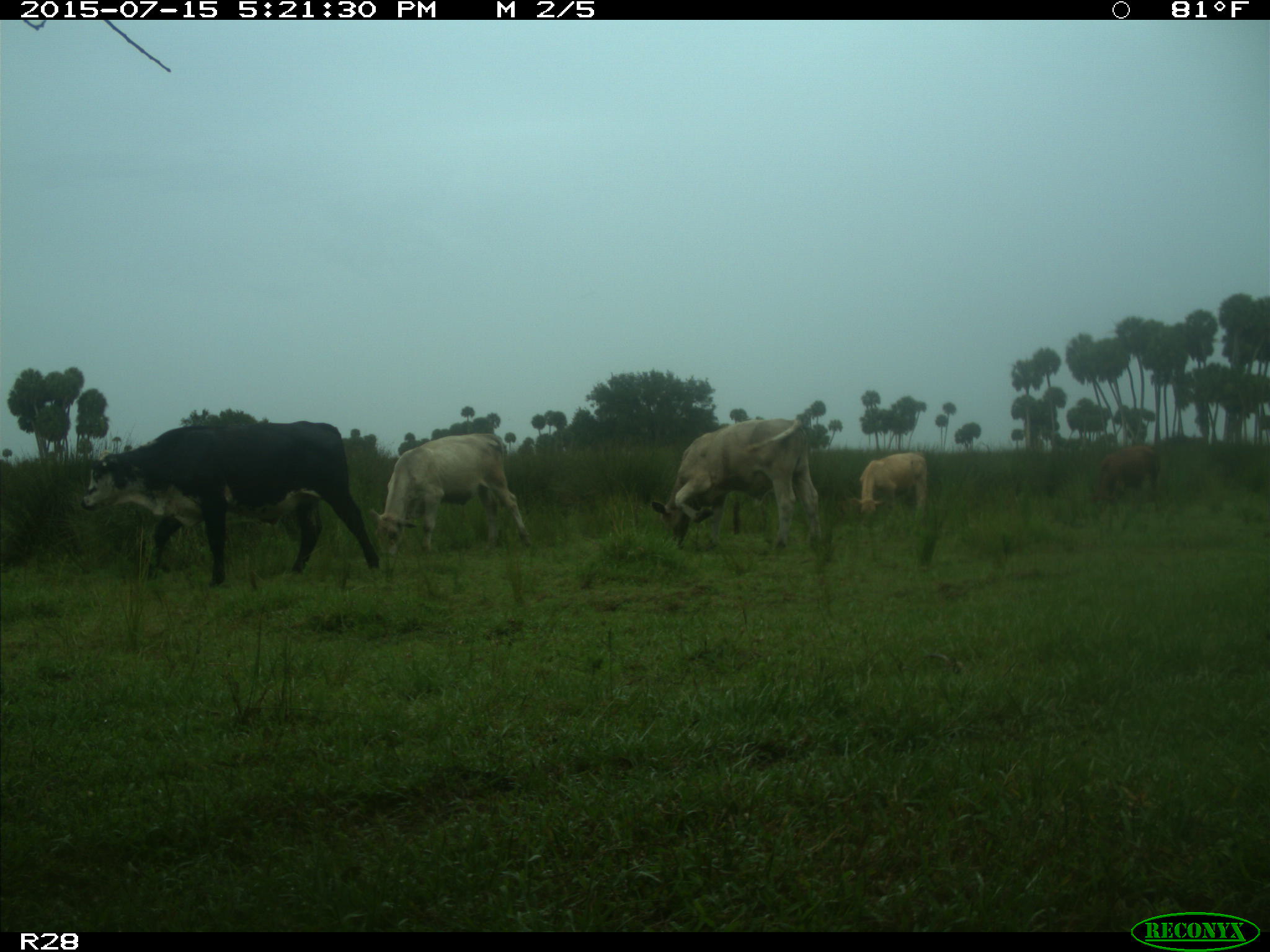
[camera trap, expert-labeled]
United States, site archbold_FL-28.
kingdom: Animalia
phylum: Chordata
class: Mammalia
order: Artiodactyla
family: Bovidae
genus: Bos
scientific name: Bos taurus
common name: domestic cow